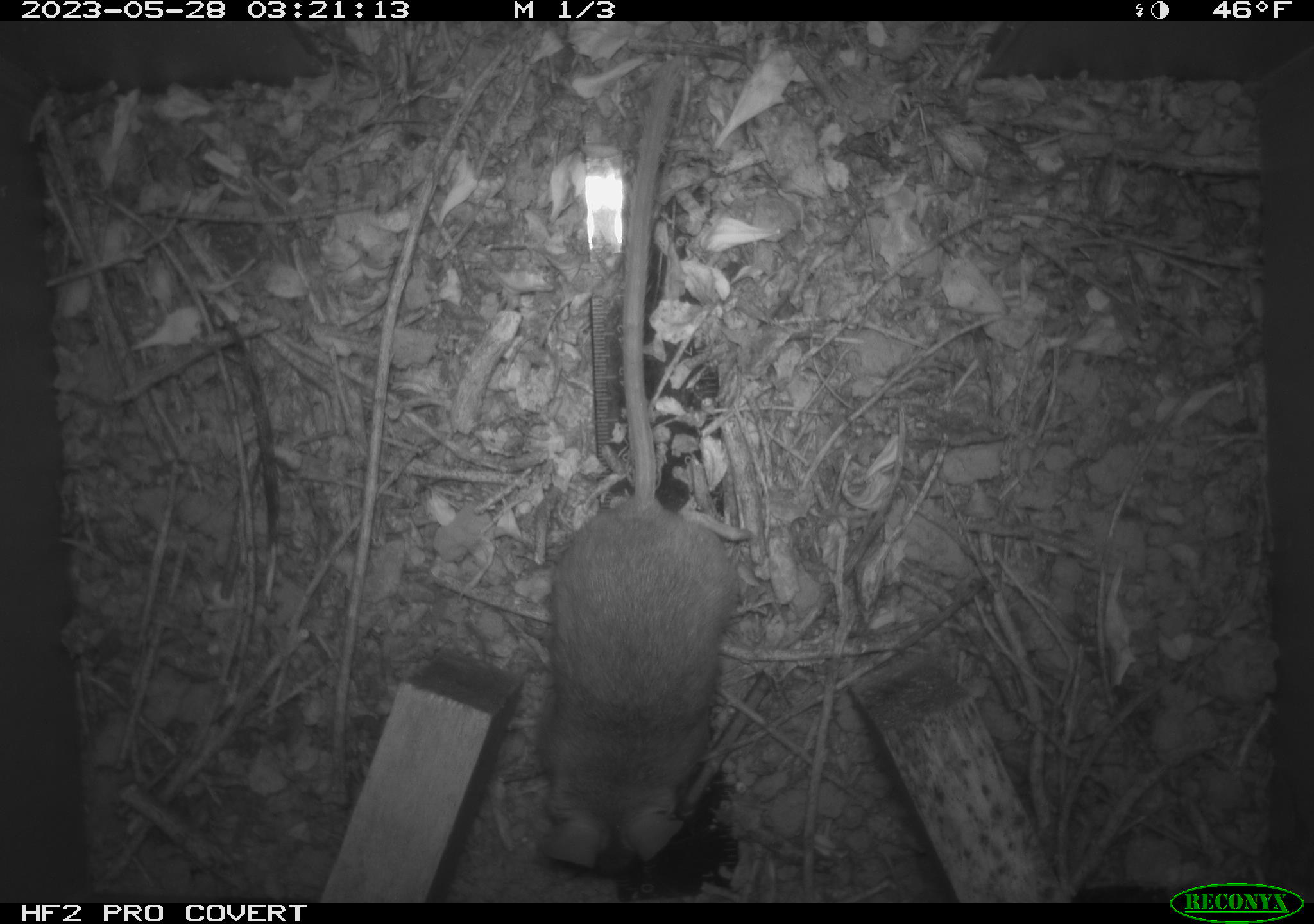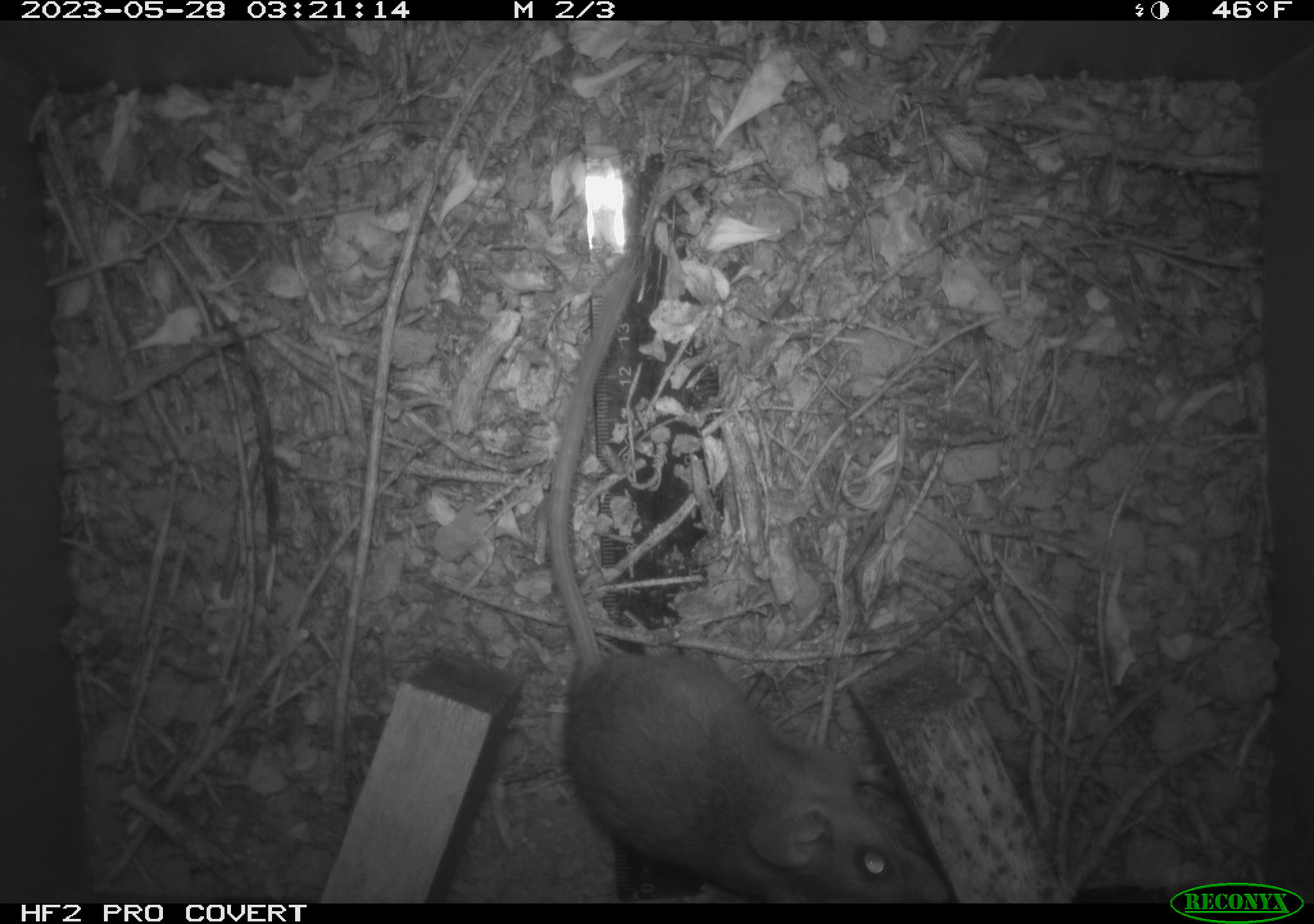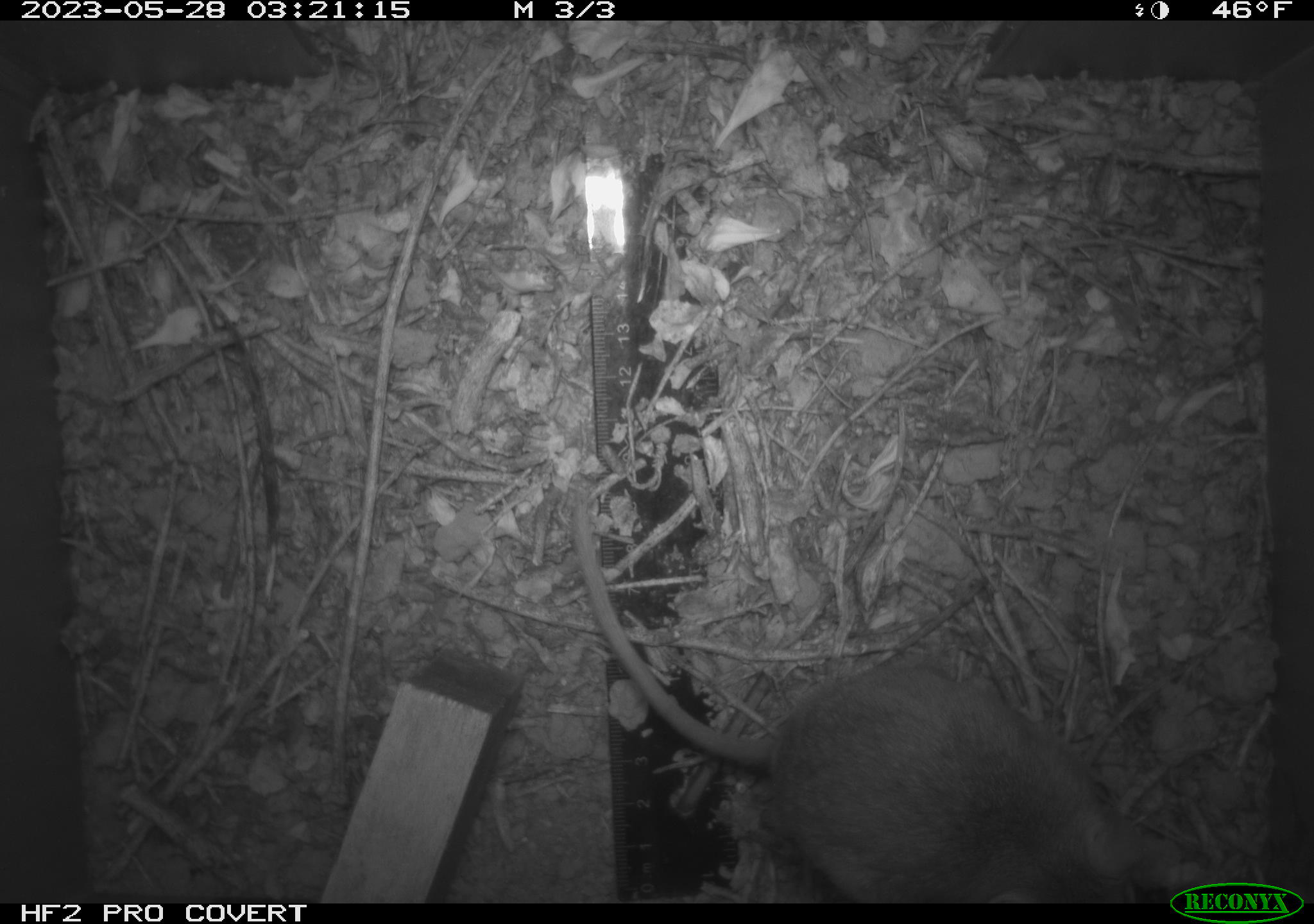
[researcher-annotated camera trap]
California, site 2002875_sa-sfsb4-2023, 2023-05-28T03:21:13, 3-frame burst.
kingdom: Animalia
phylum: Chordata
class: Mammalia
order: Rodentia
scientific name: Rodentia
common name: mouse species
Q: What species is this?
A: Mouse species (Rodentia).